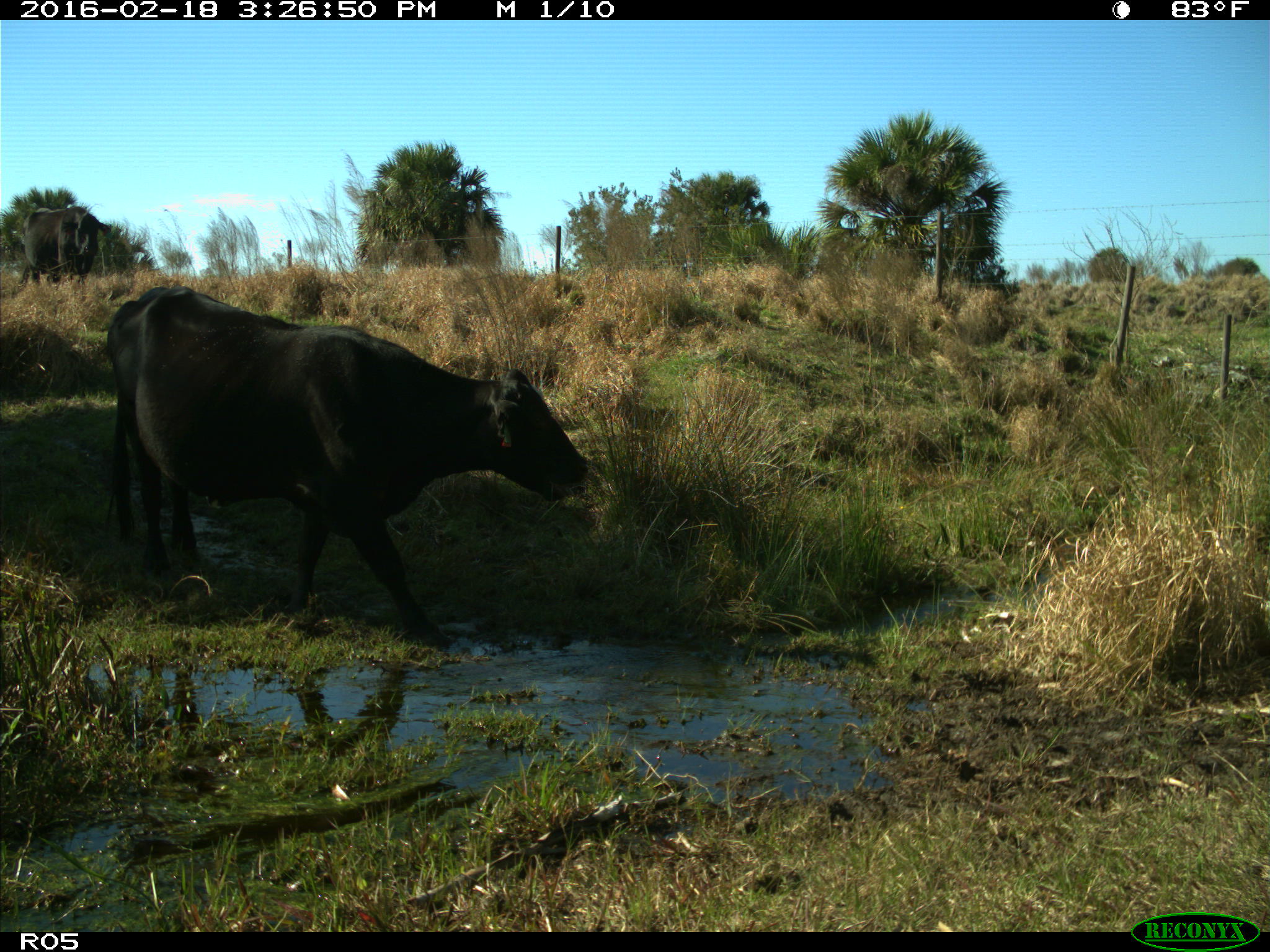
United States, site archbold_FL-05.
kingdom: Animalia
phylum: Chordata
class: Mammalia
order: Artiodactyla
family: Bovidae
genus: Bos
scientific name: Bos taurus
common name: domestic cow